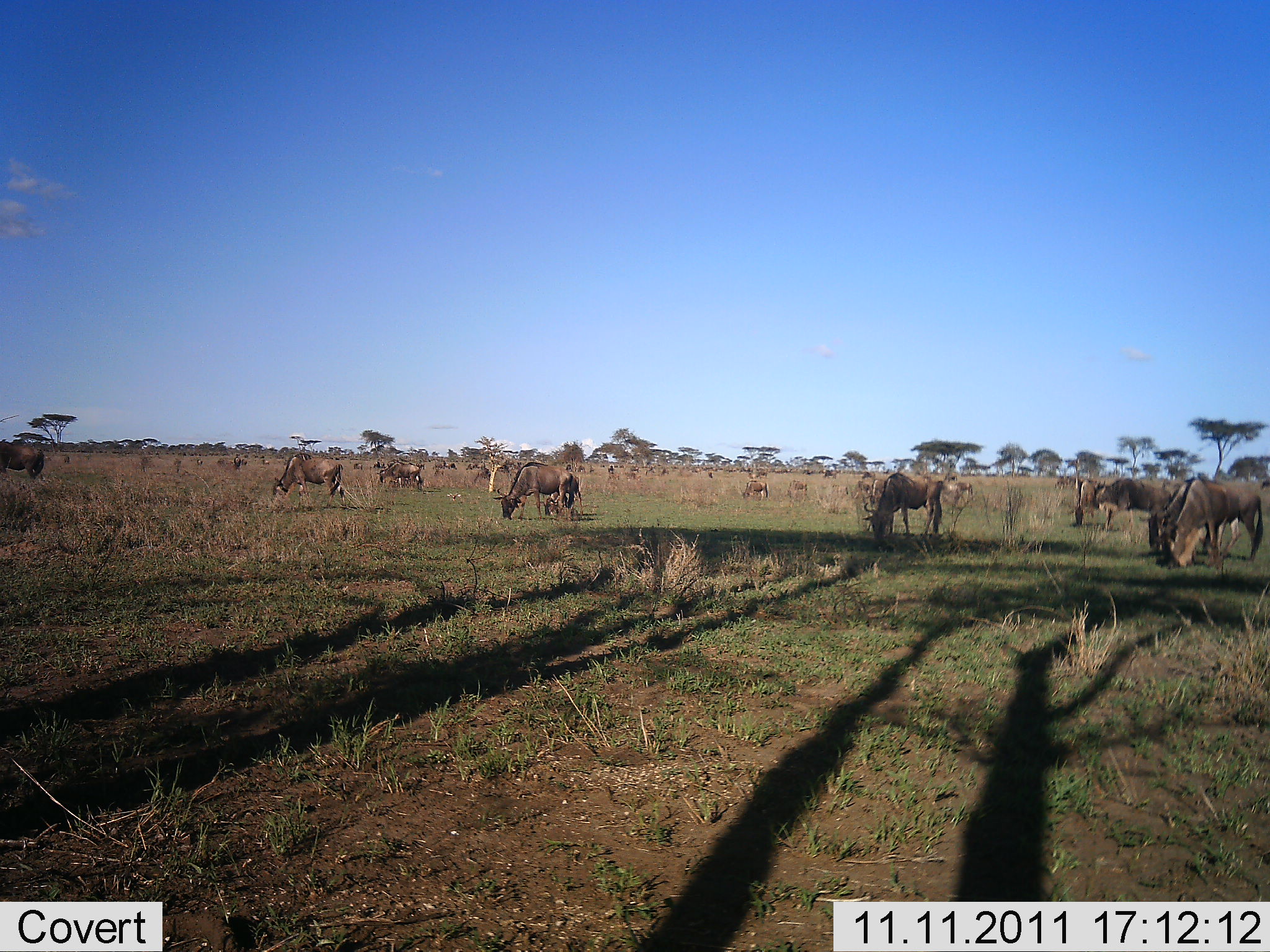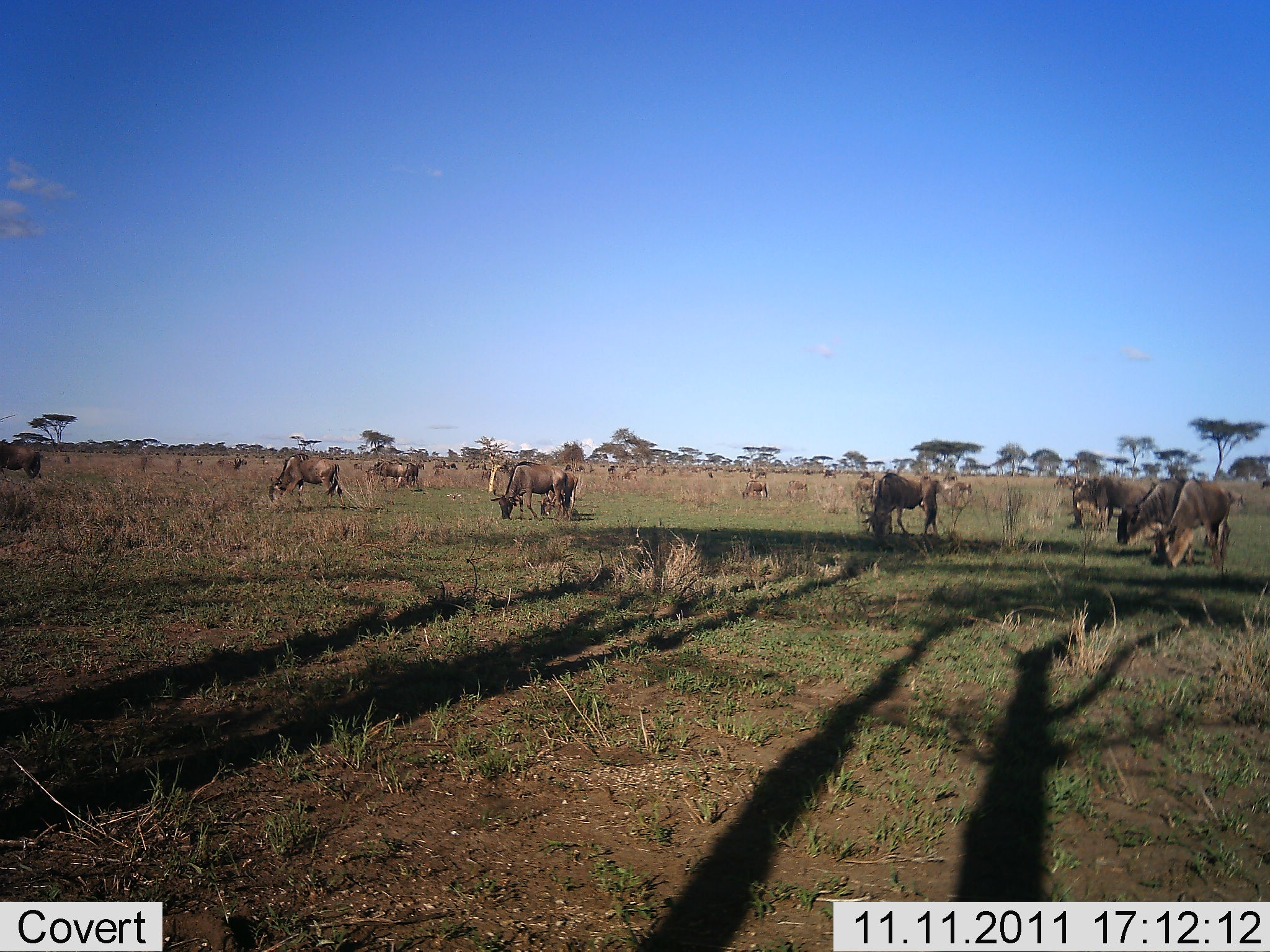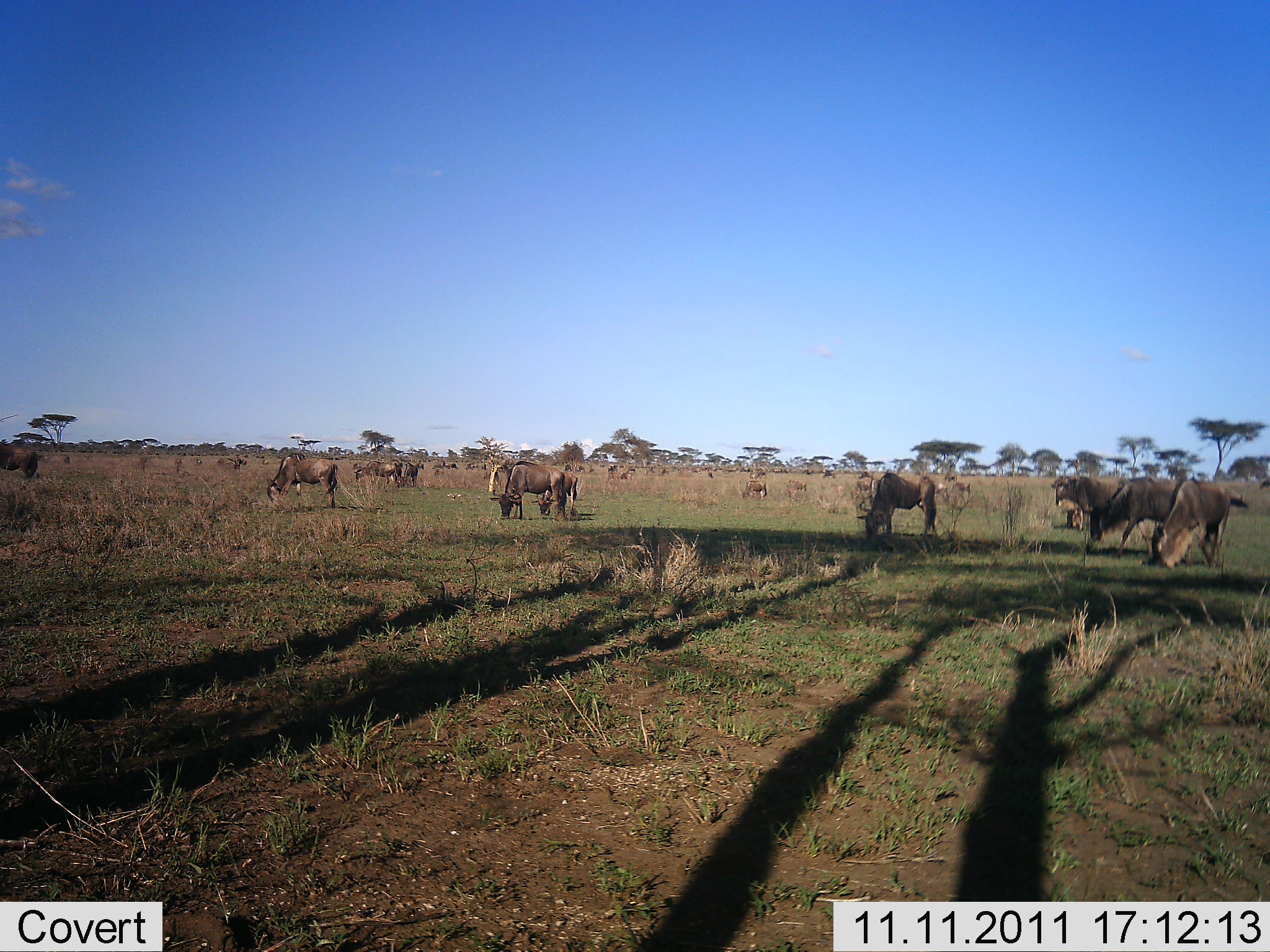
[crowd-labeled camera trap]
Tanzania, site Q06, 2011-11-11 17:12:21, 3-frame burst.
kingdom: Animalia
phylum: Chordata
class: Mammalia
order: Artiodactyla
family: Bovidae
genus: Connochaetes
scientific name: Connochaetes taurinus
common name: blue wildebeest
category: wildebeest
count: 11-50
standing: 42%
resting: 0%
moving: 33%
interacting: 8%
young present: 0%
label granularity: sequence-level